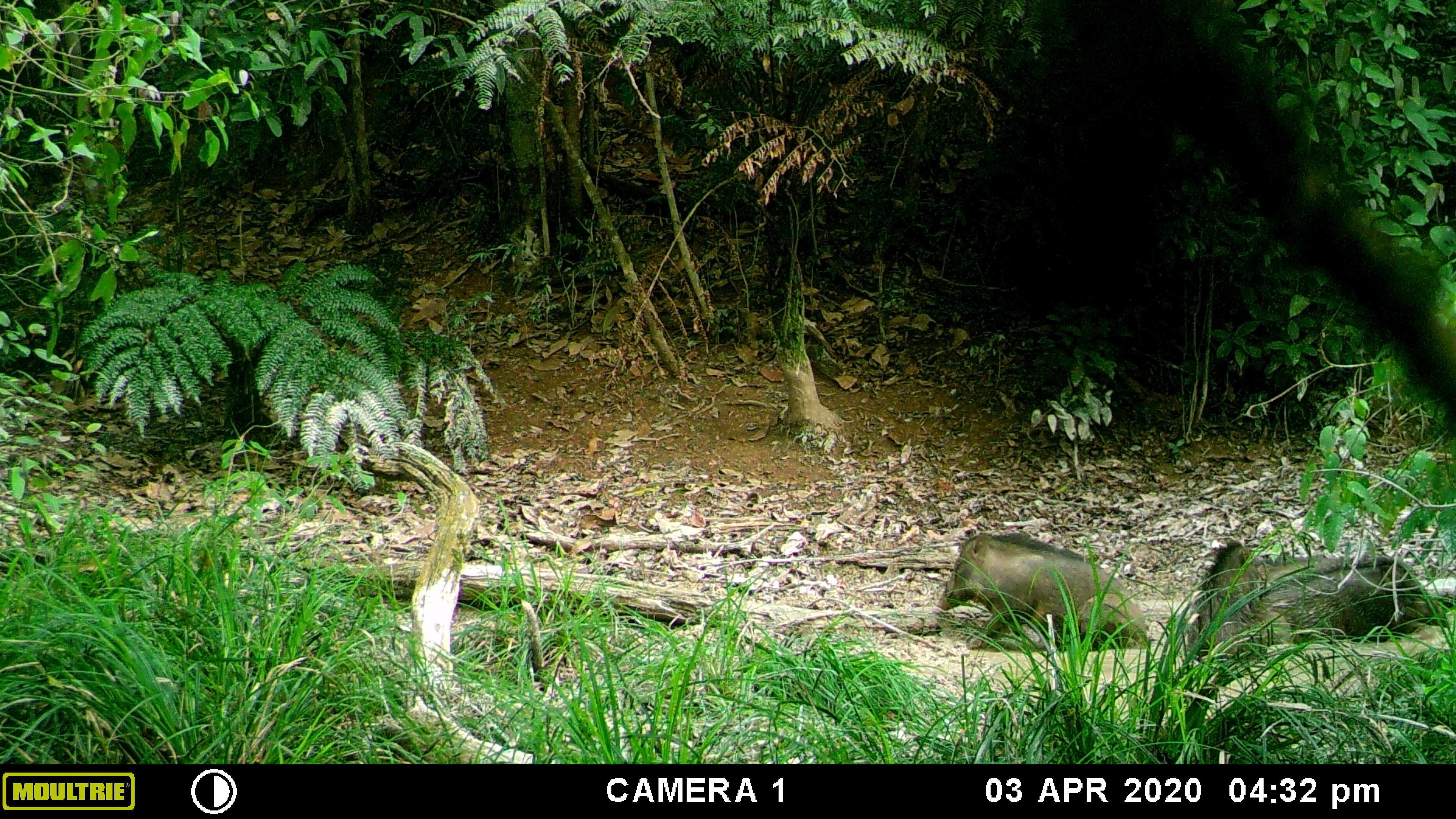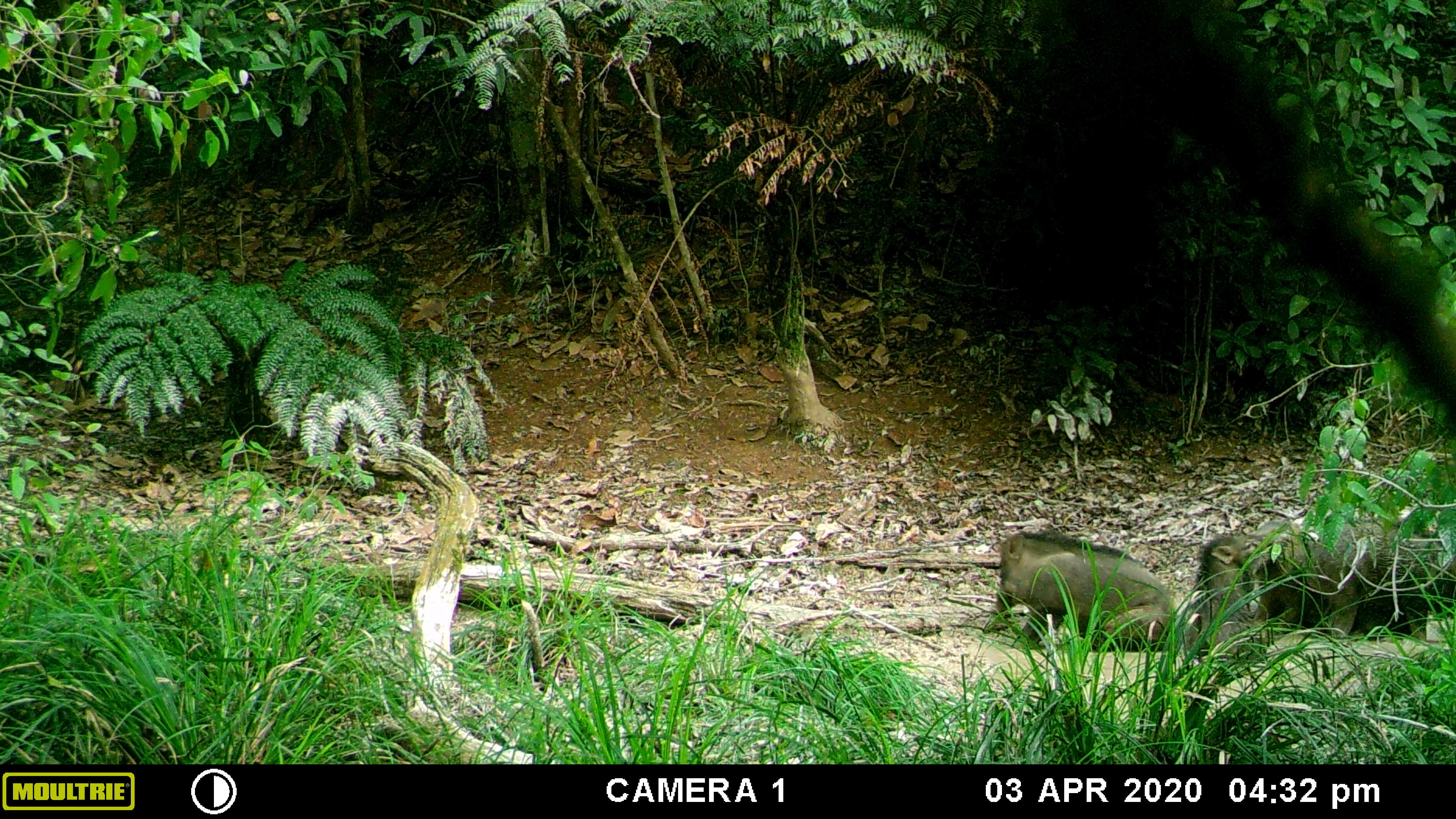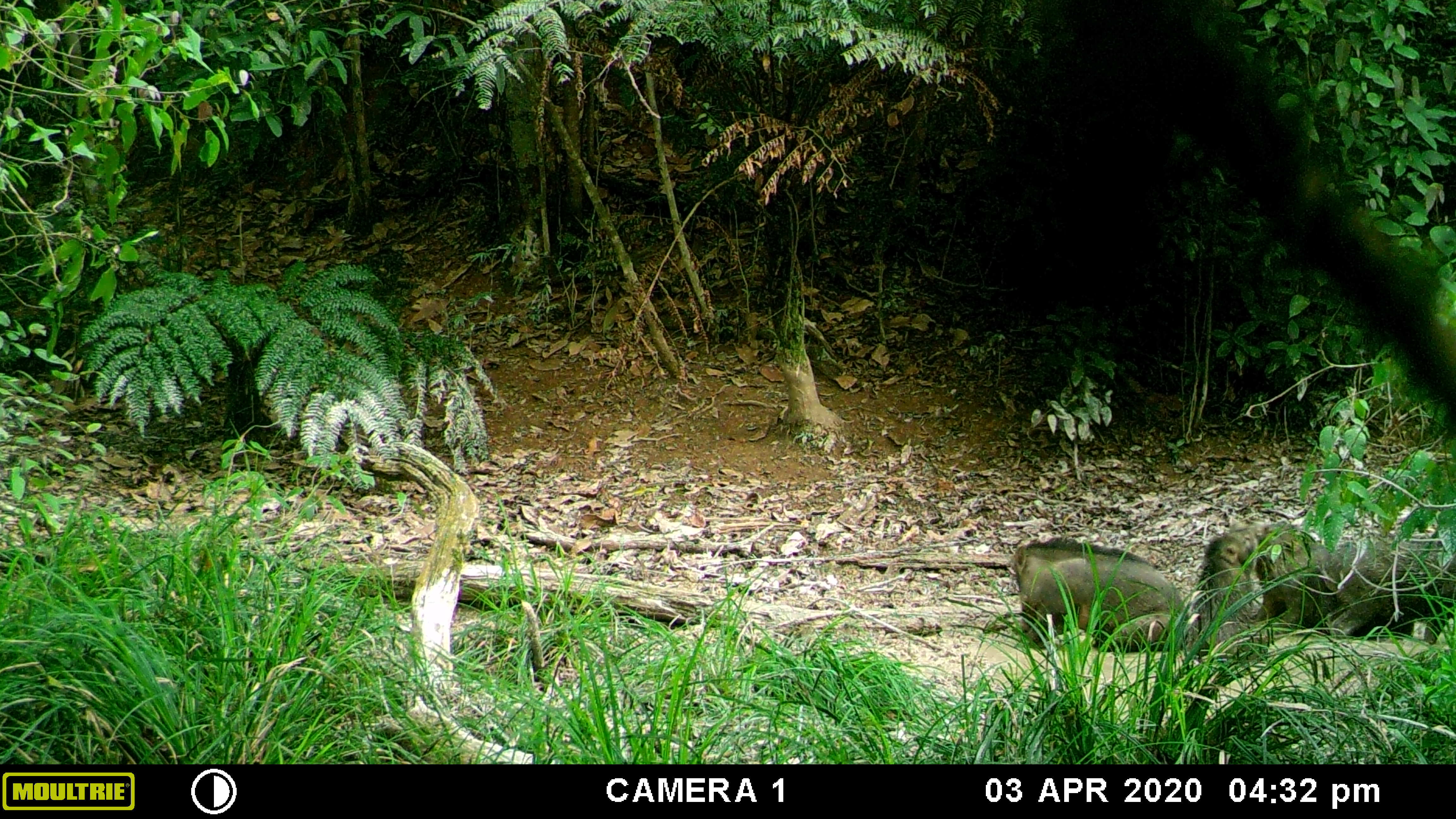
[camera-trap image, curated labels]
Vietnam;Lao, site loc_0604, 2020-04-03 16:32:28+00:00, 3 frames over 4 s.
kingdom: Animalia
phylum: Chordata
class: Mammalia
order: Artiodactyla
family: Suidae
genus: Sus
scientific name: Sus scrofa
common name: eurasian wild pig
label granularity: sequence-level